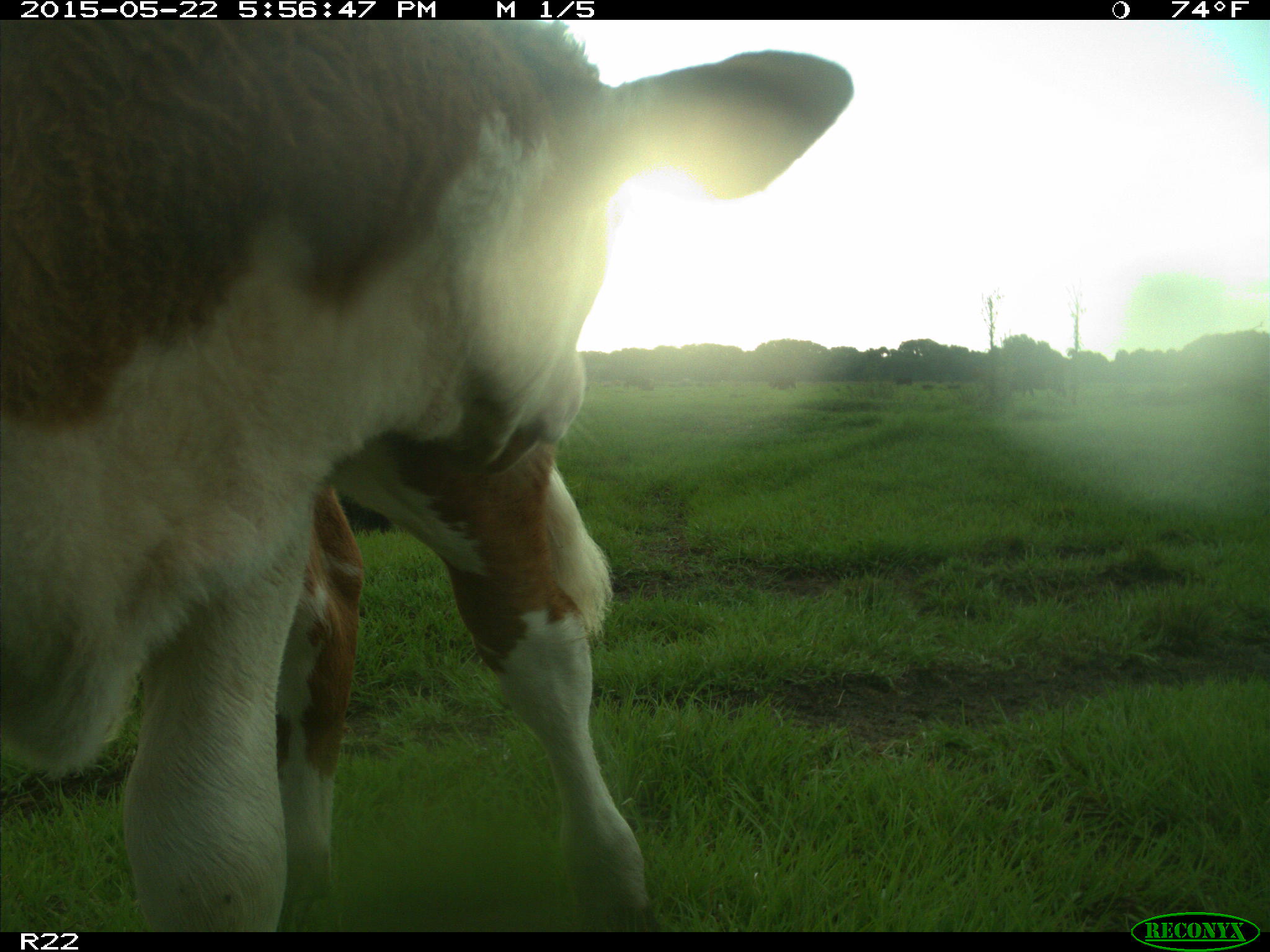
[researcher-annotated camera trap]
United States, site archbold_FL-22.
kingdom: Animalia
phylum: Chordata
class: Mammalia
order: Artiodactyla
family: Bovidae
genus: Bos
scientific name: Bos taurus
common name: domestic cow